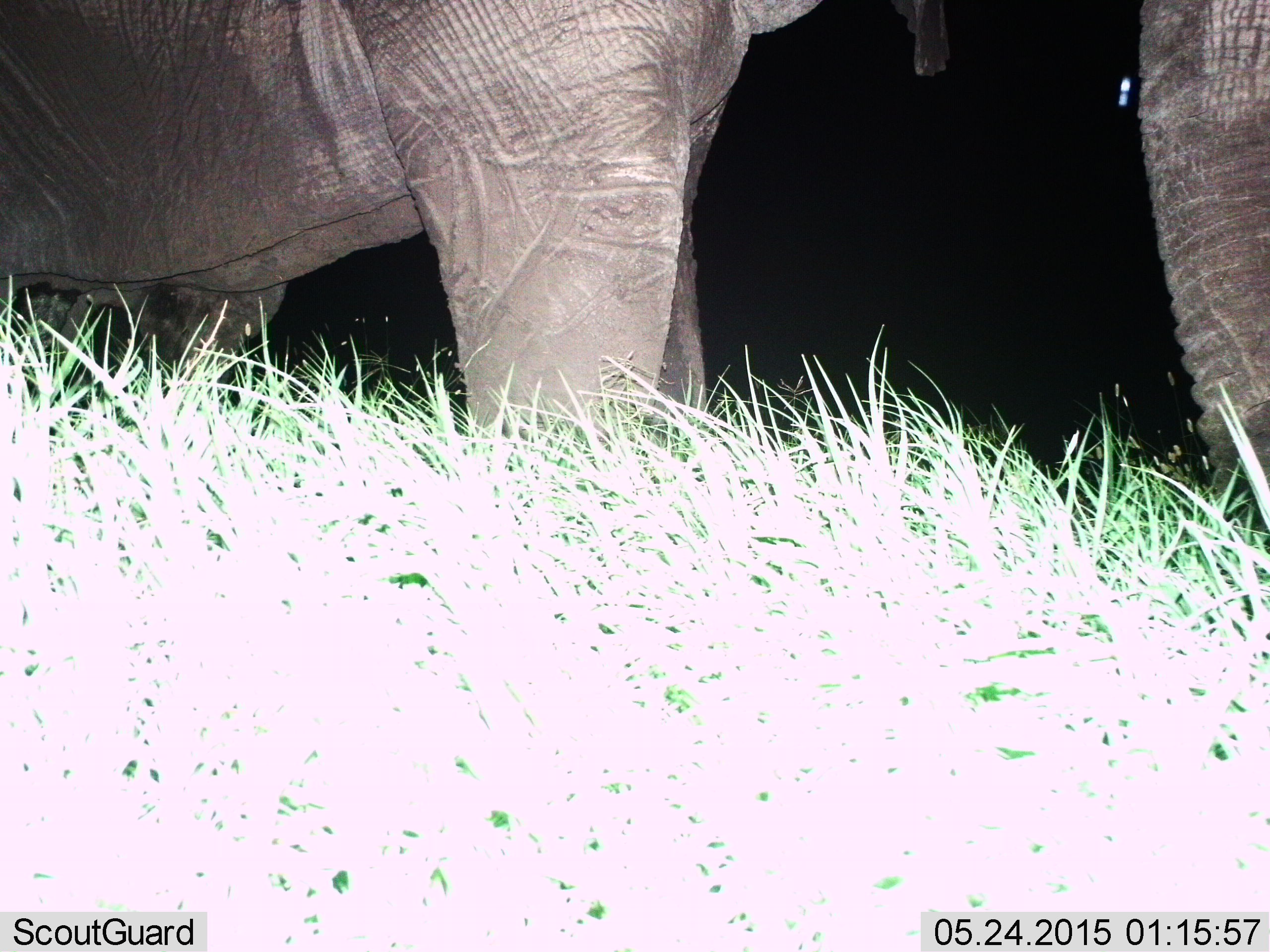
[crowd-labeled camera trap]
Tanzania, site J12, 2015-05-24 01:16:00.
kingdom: Animalia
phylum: Chordata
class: Mammalia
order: Proboscidea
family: Elephantidae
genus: Loxodonta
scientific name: Loxodonta africana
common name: african bush elephant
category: elephant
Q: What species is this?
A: Elephant (african bush elephant) (Loxodonta africana).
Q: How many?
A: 2.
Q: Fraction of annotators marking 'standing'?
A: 90%.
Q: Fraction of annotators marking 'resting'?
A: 0%.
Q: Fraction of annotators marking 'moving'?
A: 0%.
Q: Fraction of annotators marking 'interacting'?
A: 0%.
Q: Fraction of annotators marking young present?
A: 0%.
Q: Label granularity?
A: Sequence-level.